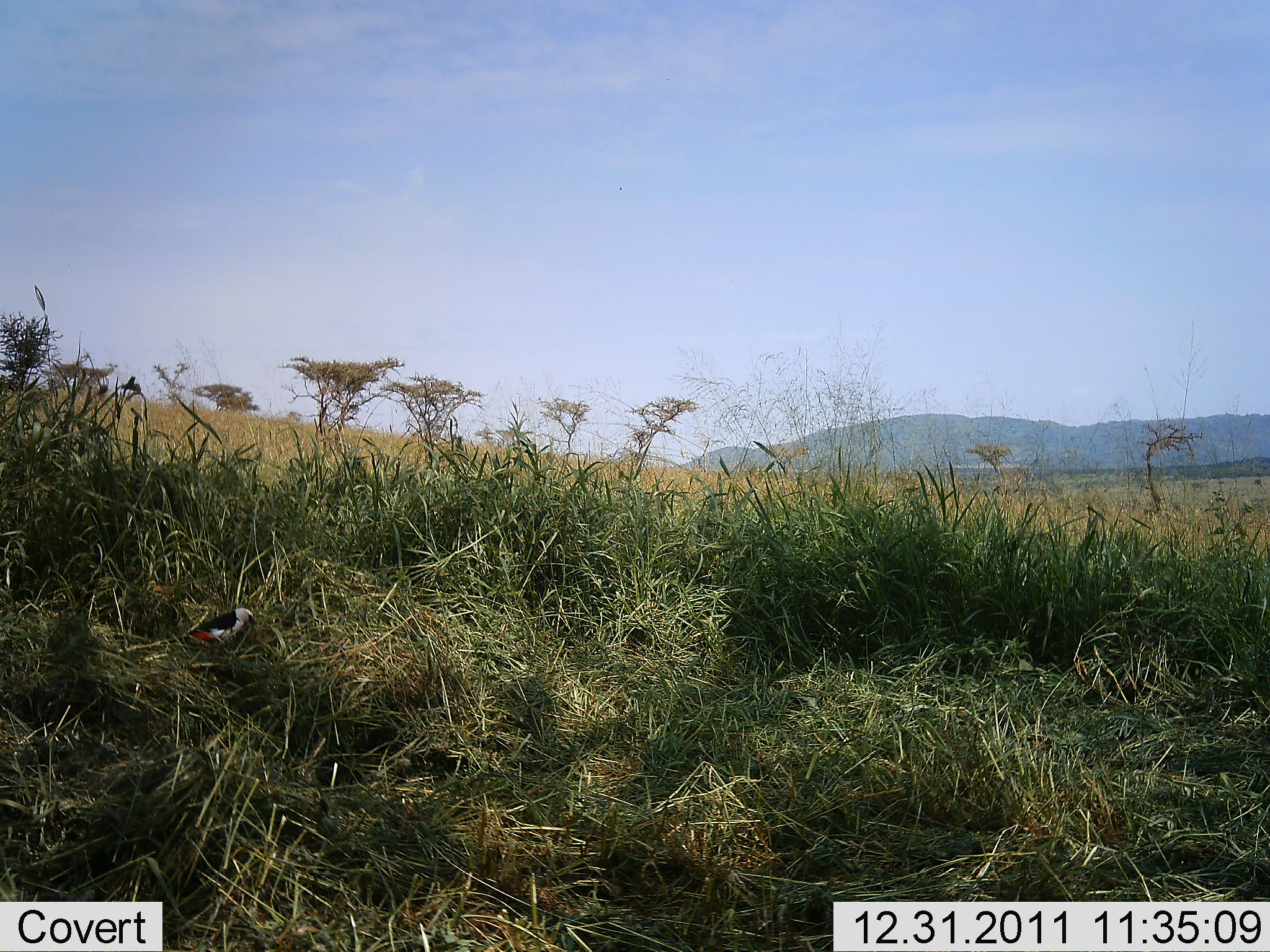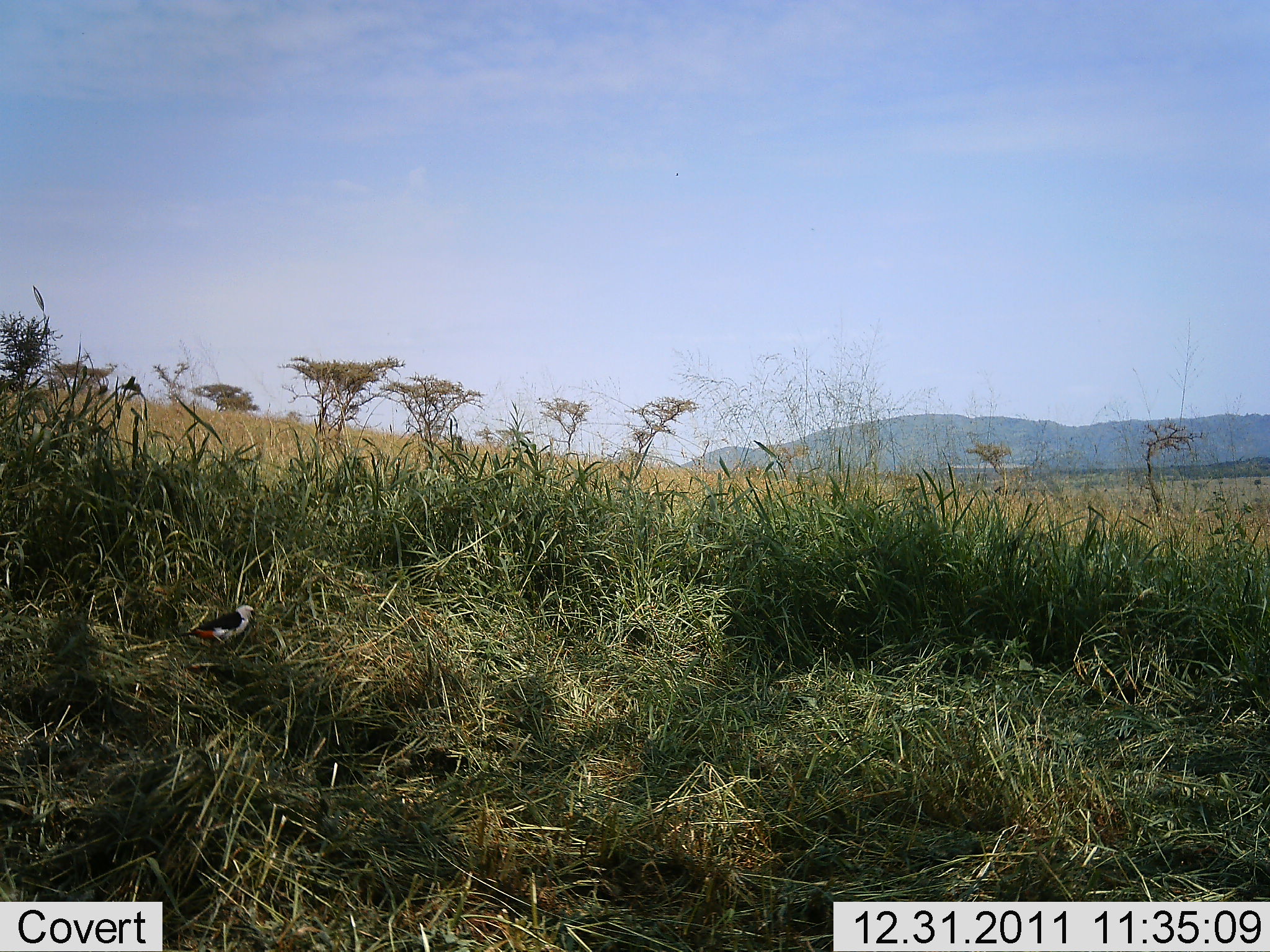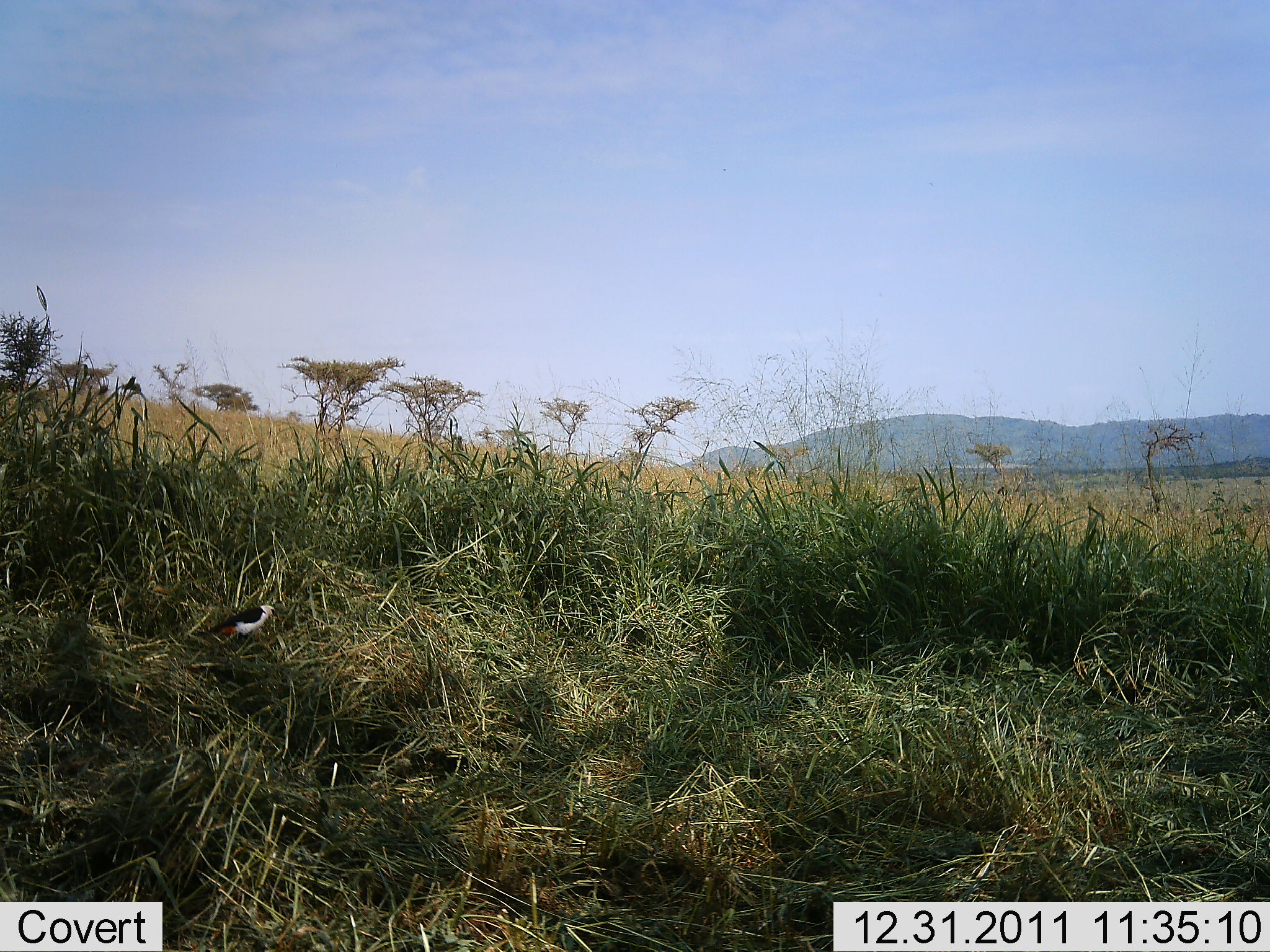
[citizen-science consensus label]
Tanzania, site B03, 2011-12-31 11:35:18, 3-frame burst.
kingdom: Animalia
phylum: Chordata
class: Aves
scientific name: Aves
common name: bird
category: otherbird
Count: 1.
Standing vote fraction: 59%.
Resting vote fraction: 0%.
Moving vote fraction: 24%.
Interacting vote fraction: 0%.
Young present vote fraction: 0%.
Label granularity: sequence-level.